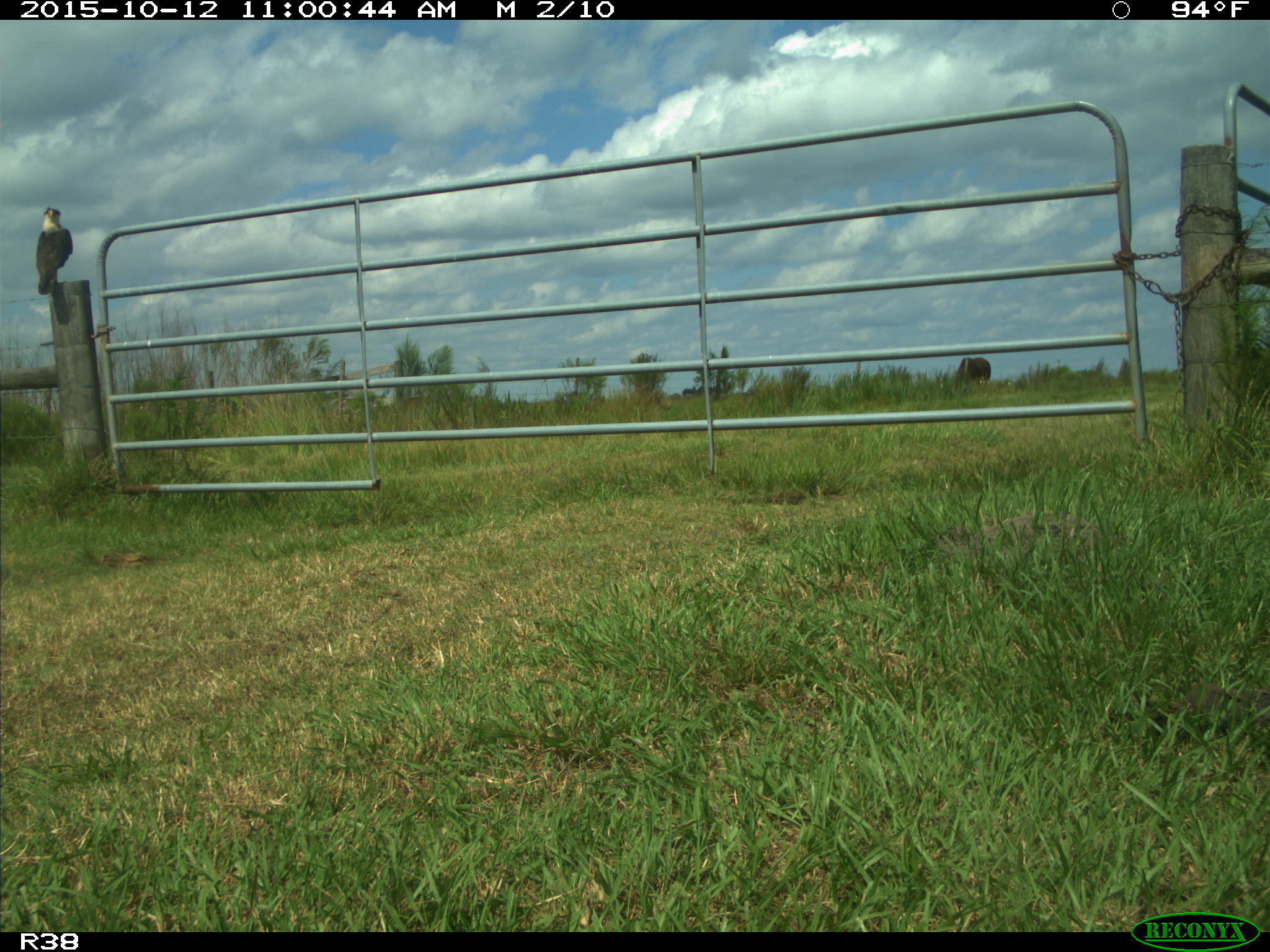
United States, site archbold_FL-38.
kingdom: Animalia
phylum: Chordata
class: Aves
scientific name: Aves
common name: birds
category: unidentified bird